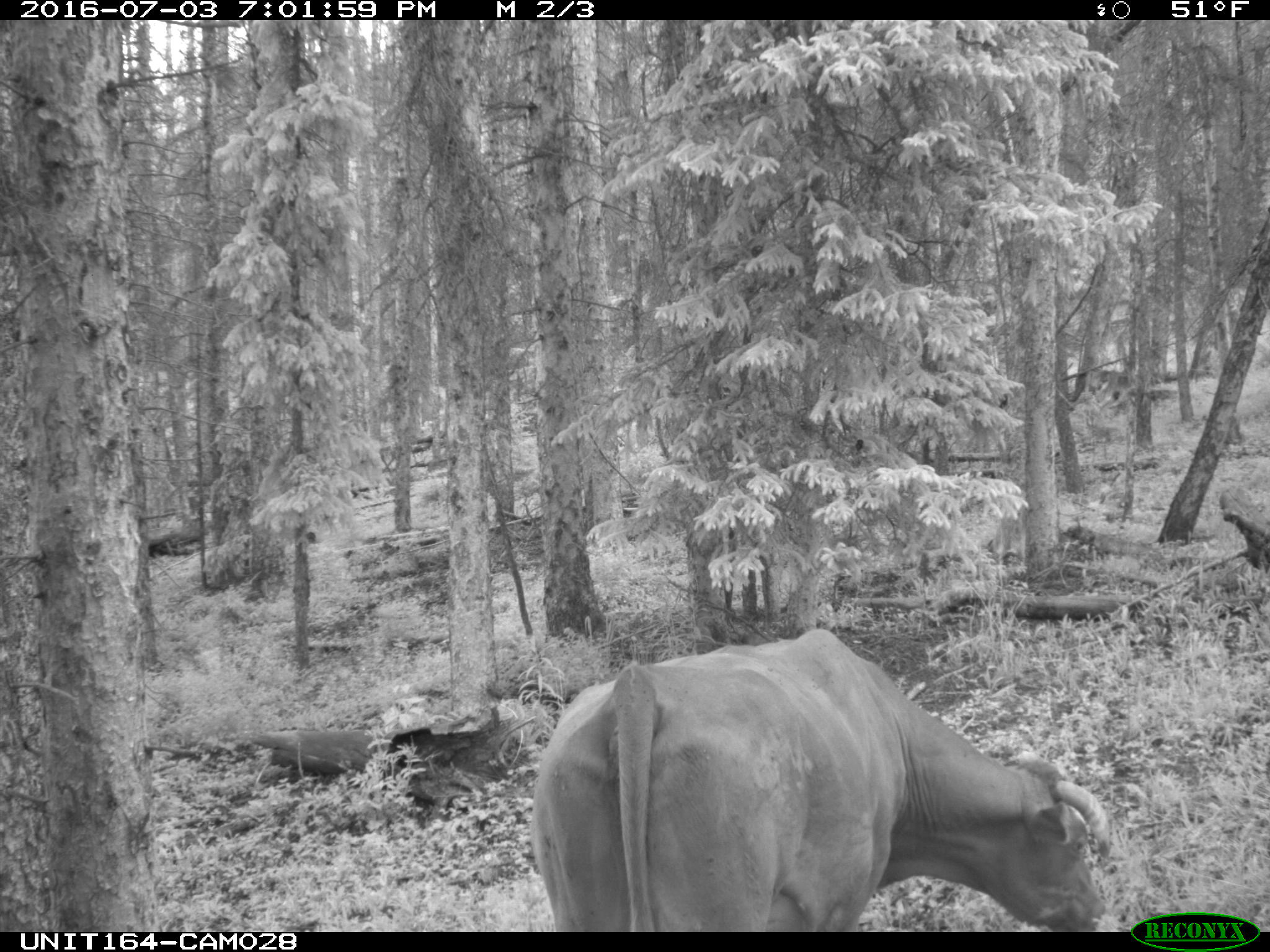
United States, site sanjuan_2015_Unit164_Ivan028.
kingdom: Animalia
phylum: Chordata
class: Mammalia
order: Artiodactyla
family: Bovidae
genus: Bos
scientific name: Bos taurus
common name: domestic cow